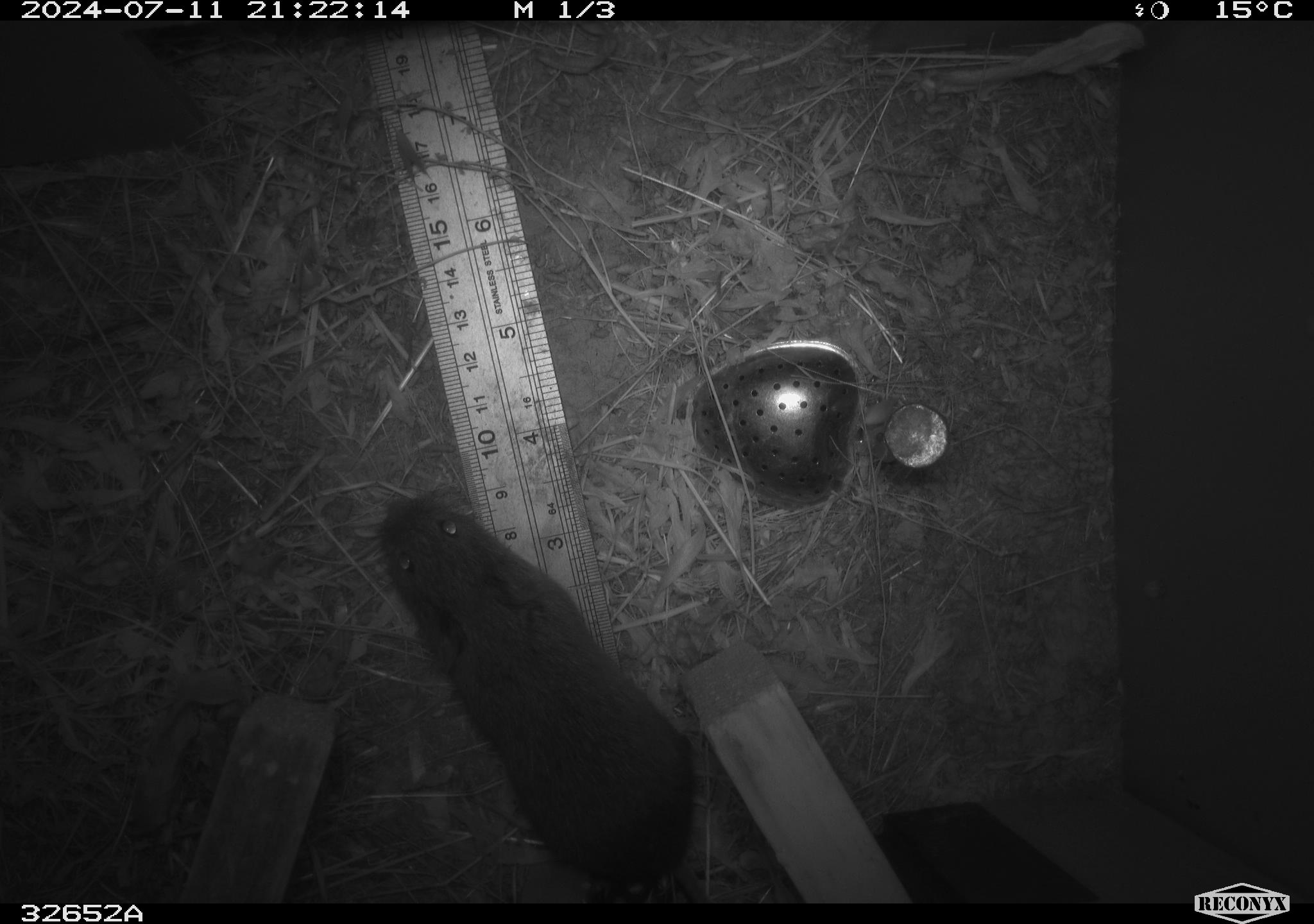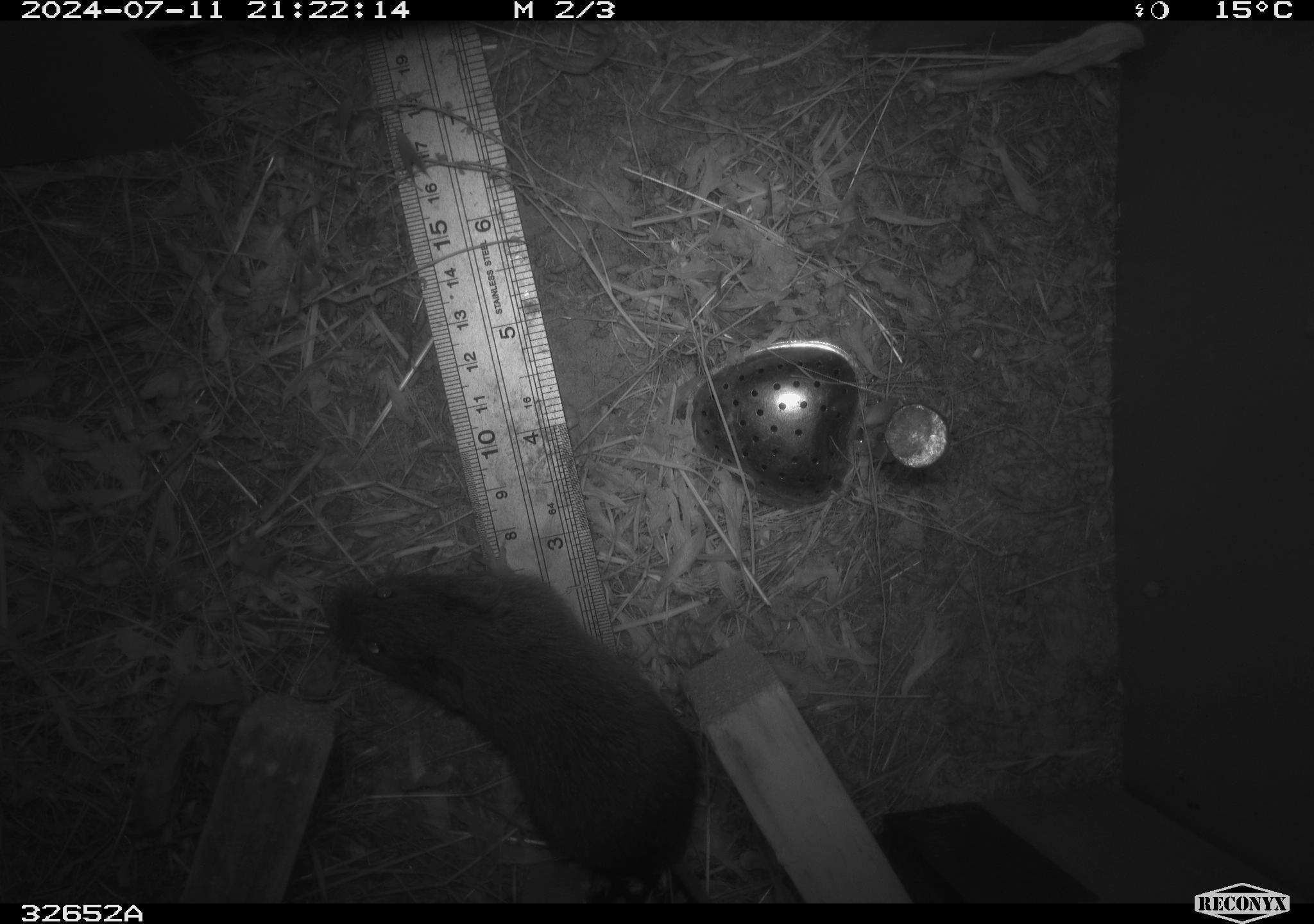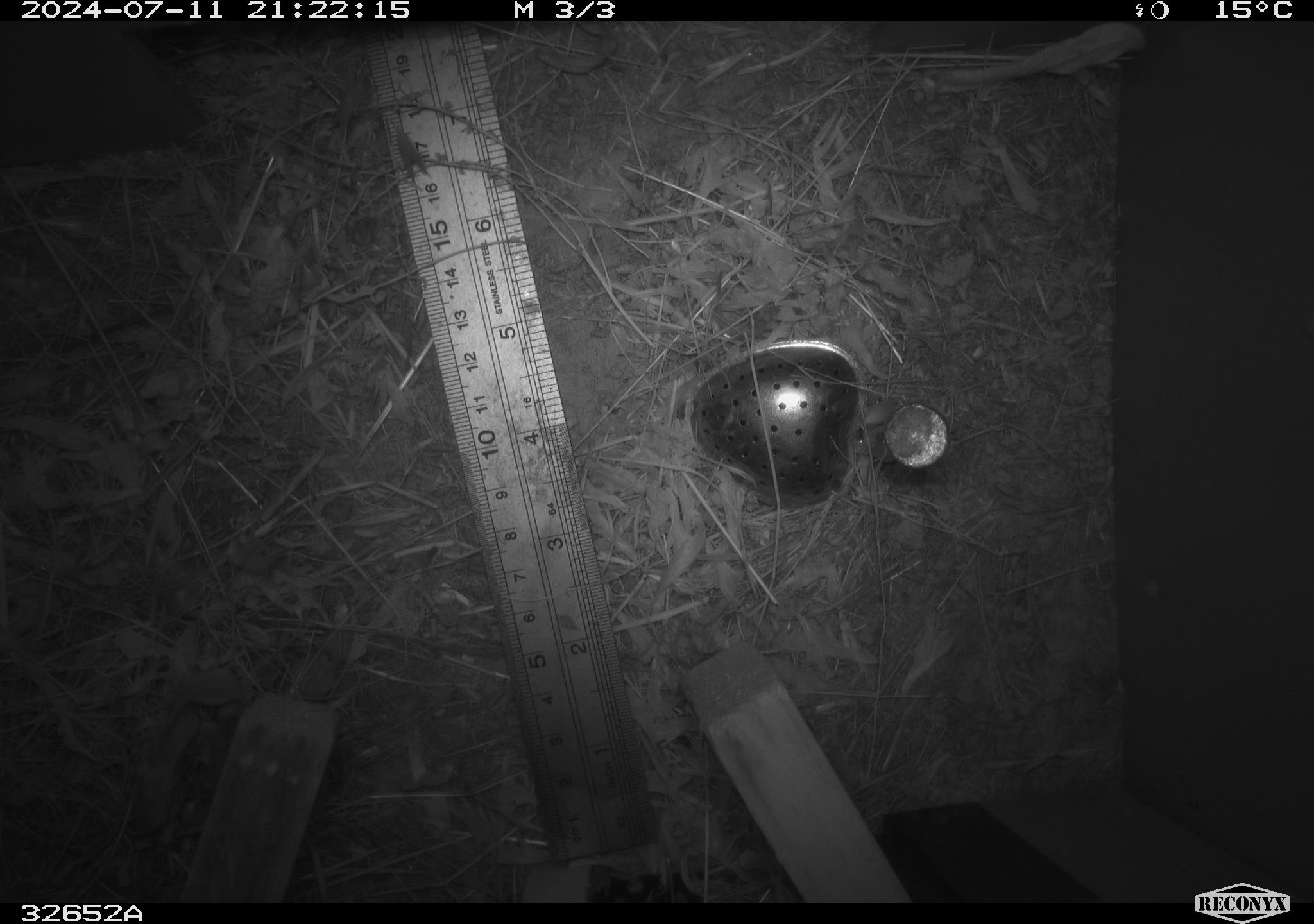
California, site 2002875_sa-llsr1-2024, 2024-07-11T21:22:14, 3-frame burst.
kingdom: Animalia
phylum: Chordata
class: Mammalia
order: Rodentia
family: Cricetidae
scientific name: Arvicolinae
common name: voles, lemmings, and muskrats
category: arvicolinae subfamily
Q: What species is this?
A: Arvicolinae subfamily (voles, lemmings, and muskrats) (Arvicolinae).